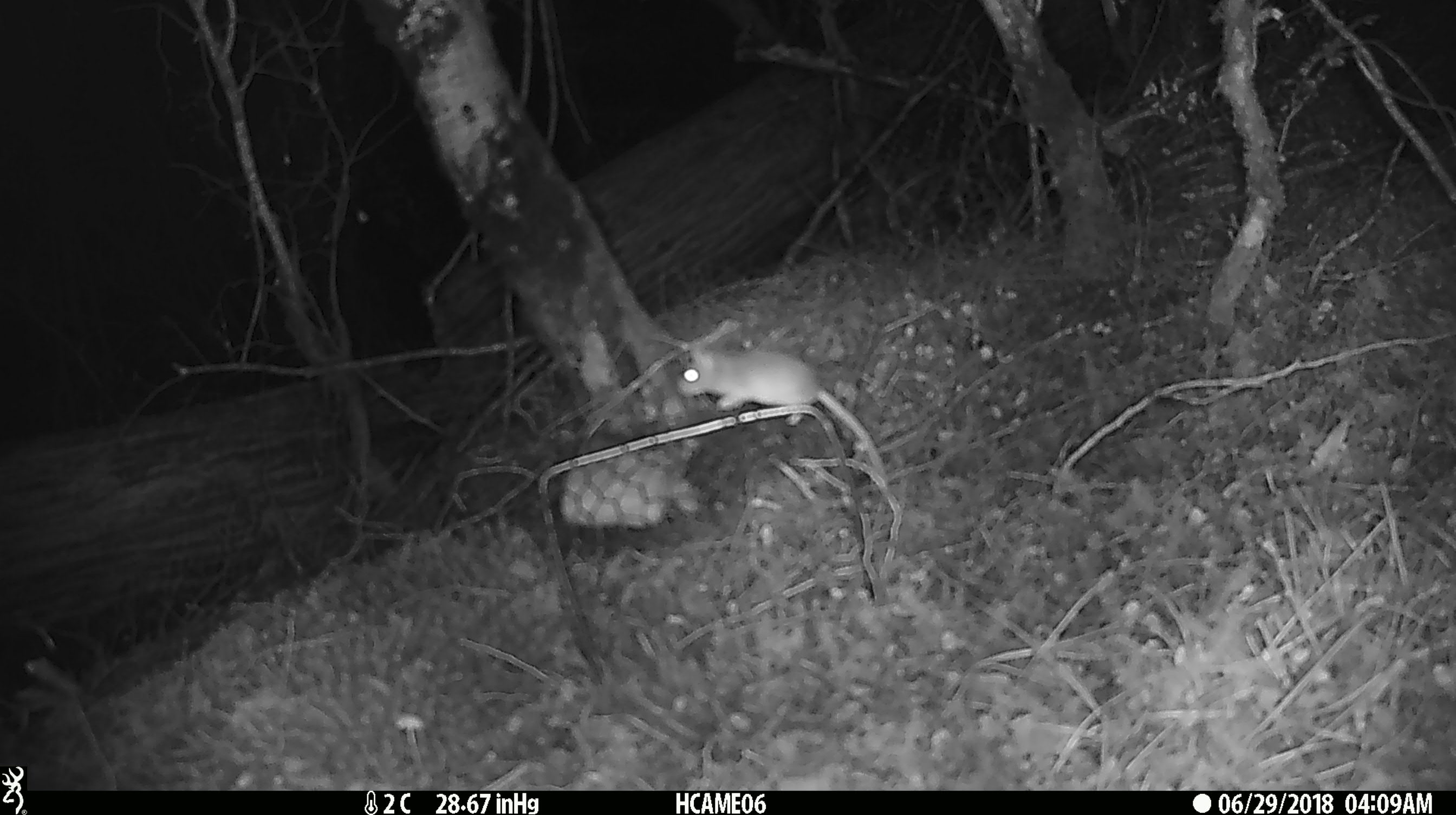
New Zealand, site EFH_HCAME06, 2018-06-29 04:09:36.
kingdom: Animalia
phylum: Chordata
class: Mammalia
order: Rodentia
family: Muridae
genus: Mus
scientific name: Mus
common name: mouse